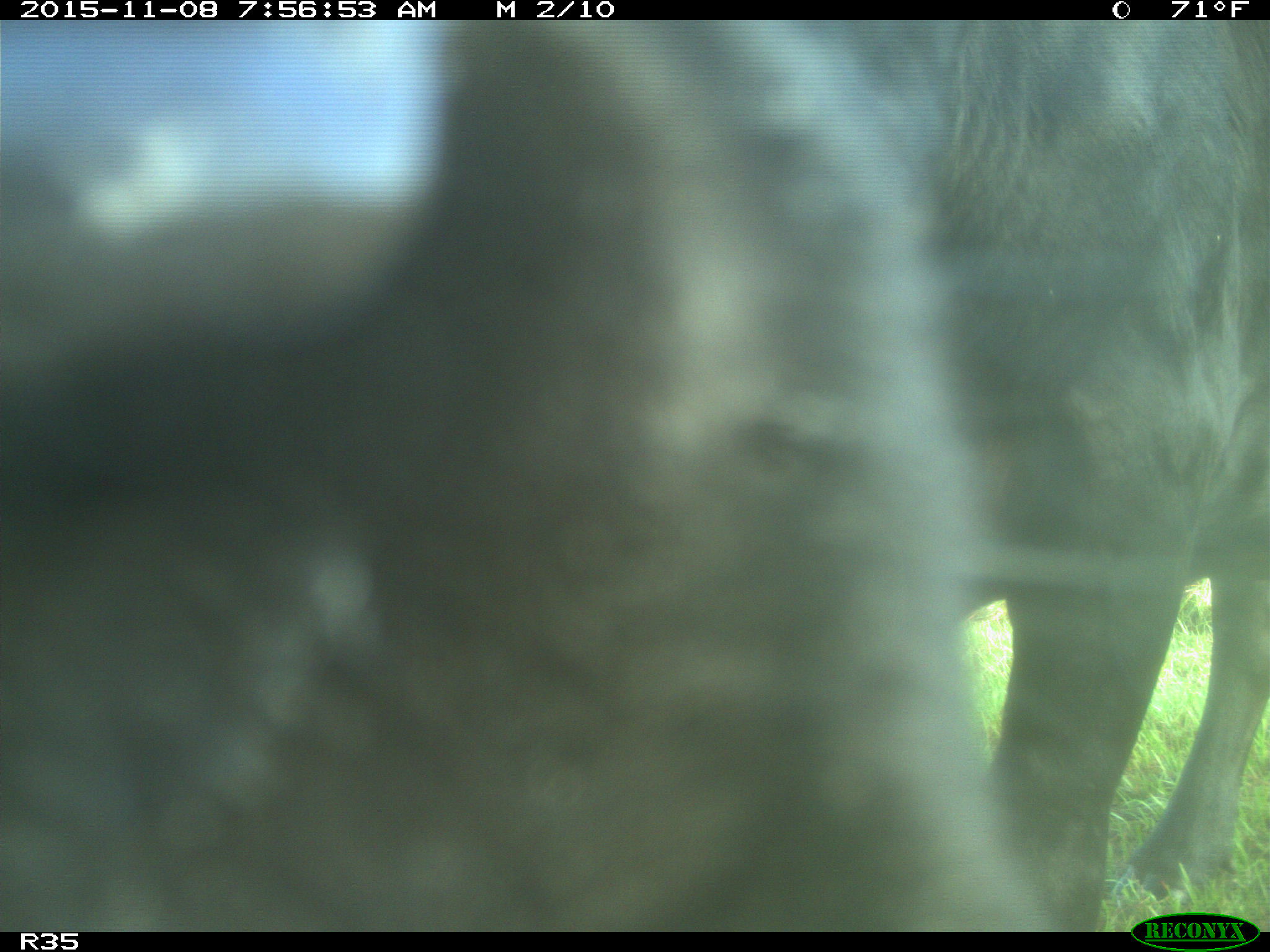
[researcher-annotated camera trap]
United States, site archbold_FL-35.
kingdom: Animalia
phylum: Chordata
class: Mammalia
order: Artiodactyla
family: Bovidae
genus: Bos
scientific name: Bos taurus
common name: domestic cow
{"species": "Bos taurus (domestic cow)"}